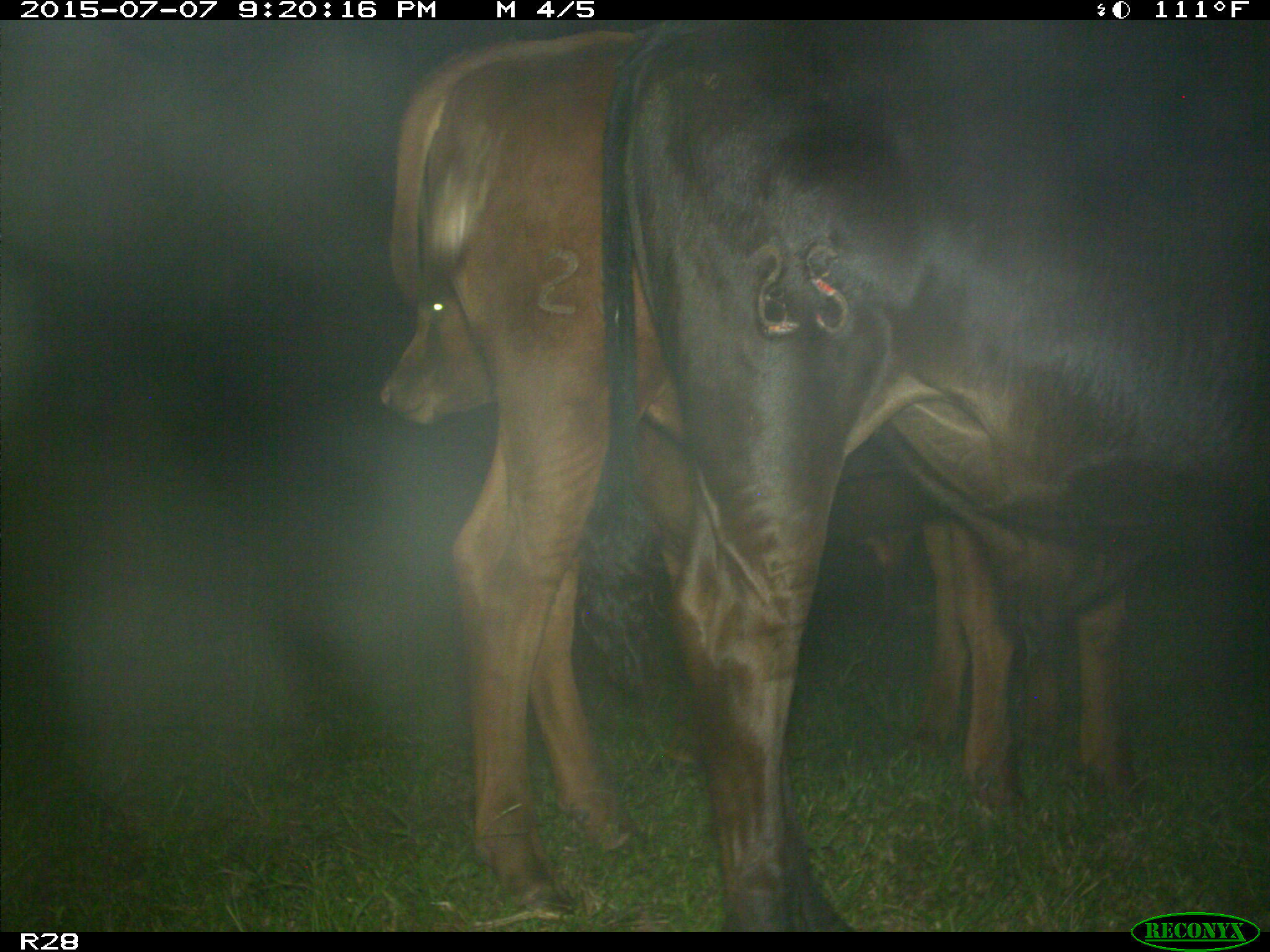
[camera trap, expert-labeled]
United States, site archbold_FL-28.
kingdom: Animalia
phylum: Chordata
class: Mammalia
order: Artiodactyla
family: Bovidae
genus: Bos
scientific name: Bos taurus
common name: domestic cow